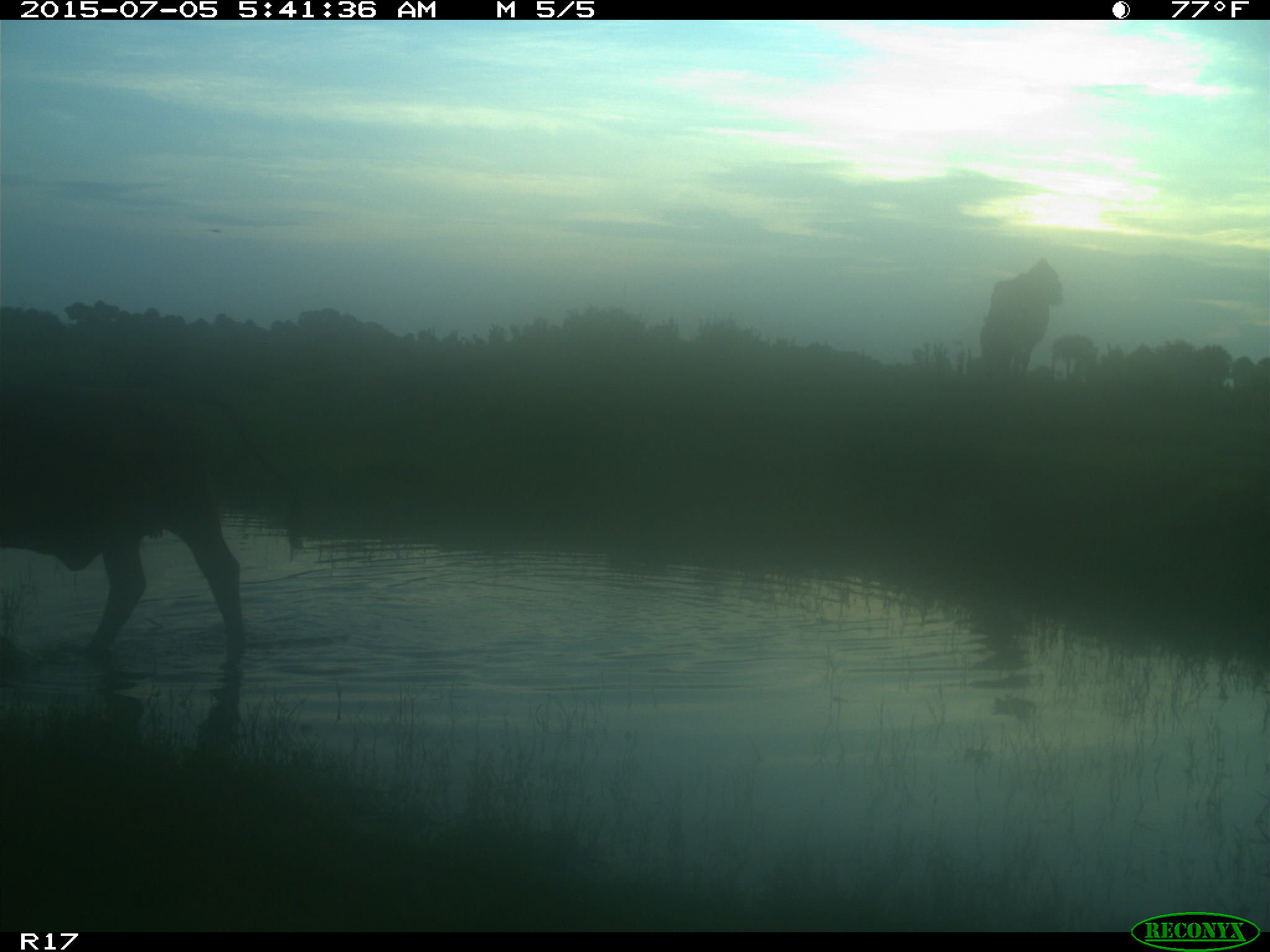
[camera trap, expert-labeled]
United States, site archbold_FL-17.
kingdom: Animalia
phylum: Chordata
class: Mammalia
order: Artiodactyla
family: Bovidae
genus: Bos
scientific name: Bos taurus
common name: domestic cow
Bos taurus (domestic cow).